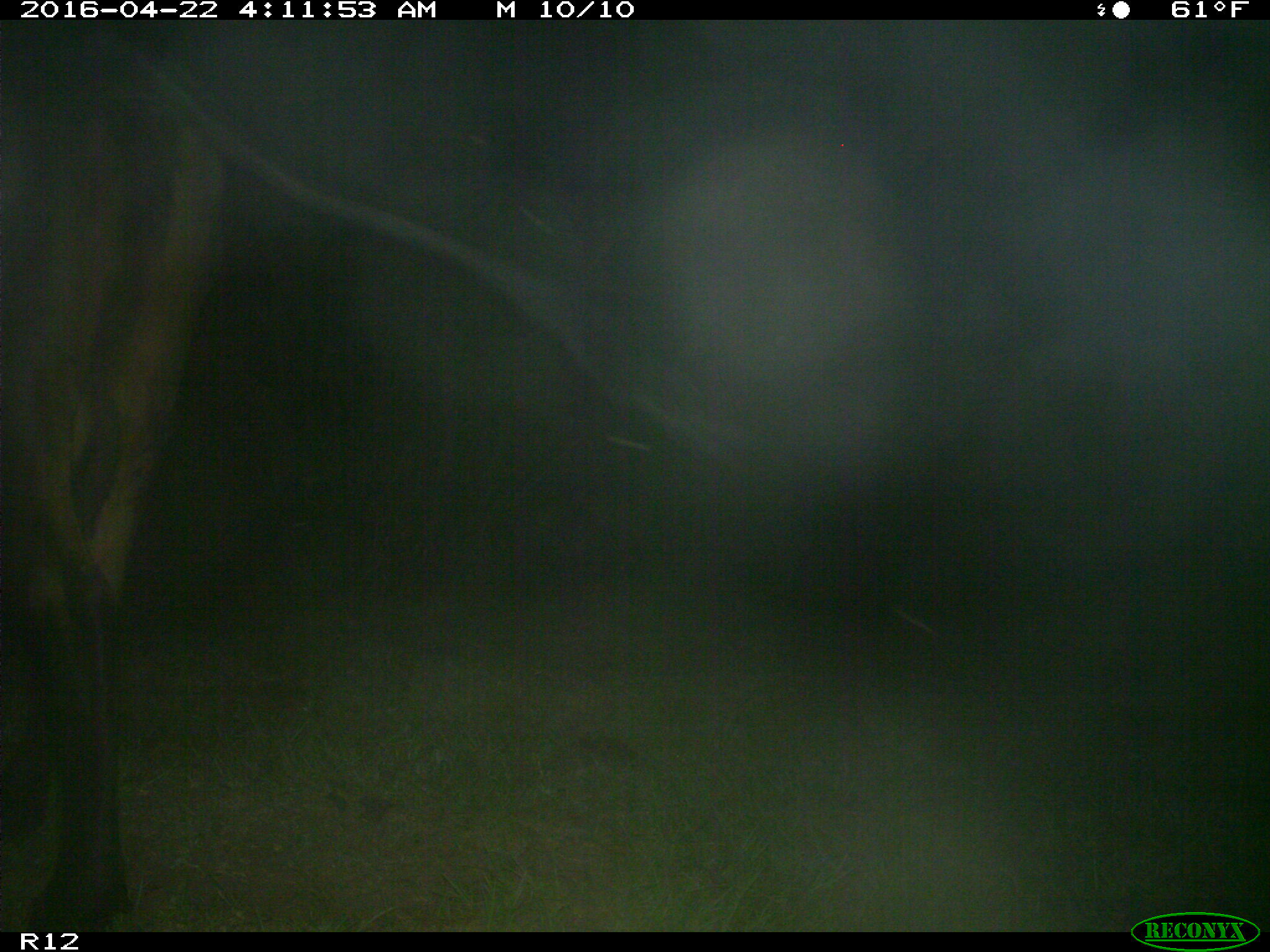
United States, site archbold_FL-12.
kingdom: Animalia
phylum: Chordata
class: Mammalia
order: Artiodactyla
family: Bovidae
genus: Bos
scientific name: Bos taurus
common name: domestic cow